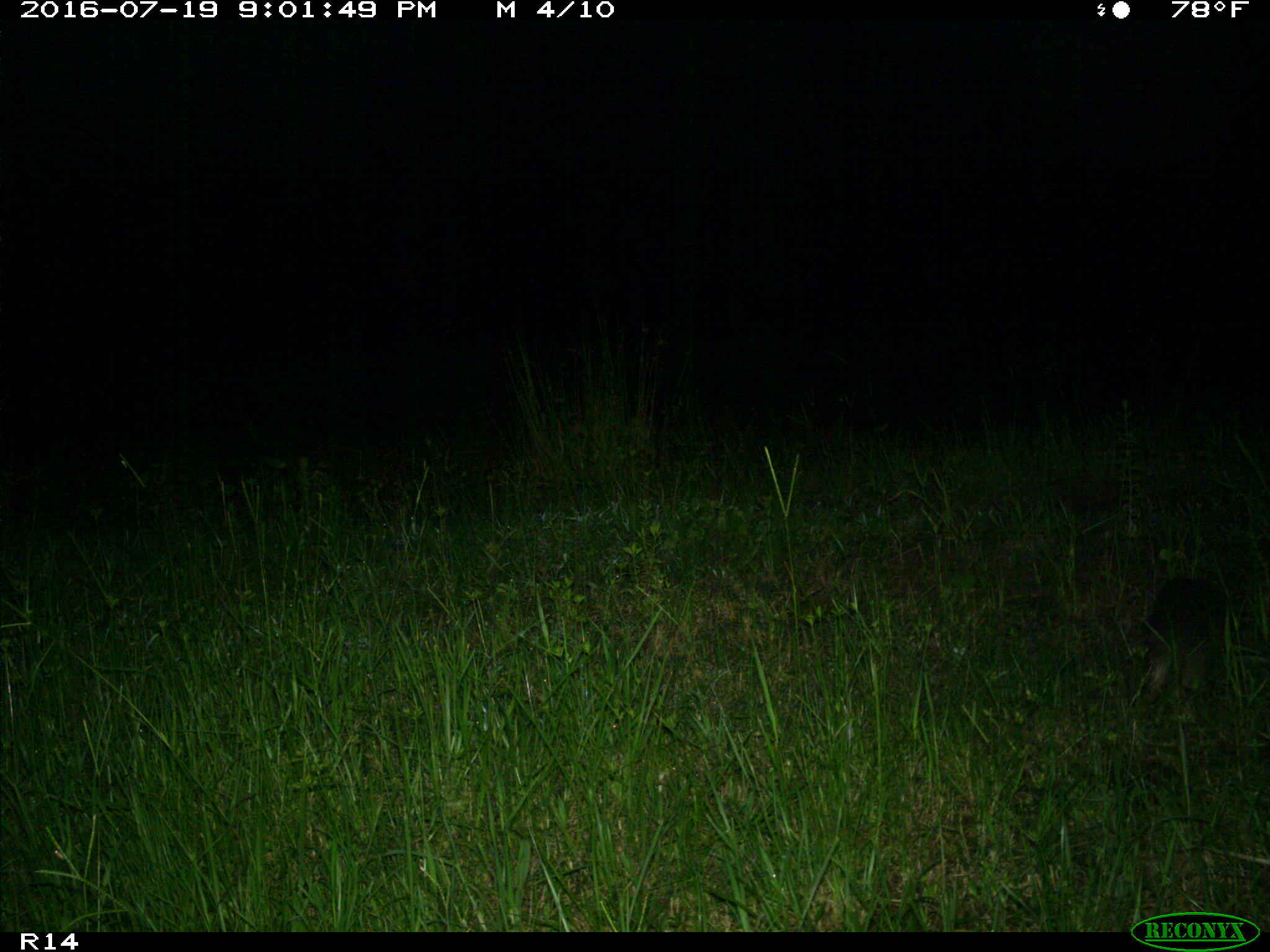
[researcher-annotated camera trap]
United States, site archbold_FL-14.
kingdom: Animalia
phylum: Chordata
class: Mammalia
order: Cingulata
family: Dasypodidae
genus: Dasypus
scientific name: Dasypus novemcinctus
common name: nine-banded armadillo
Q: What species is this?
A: Dasypus novemcinctus (nine-banded armadillo).